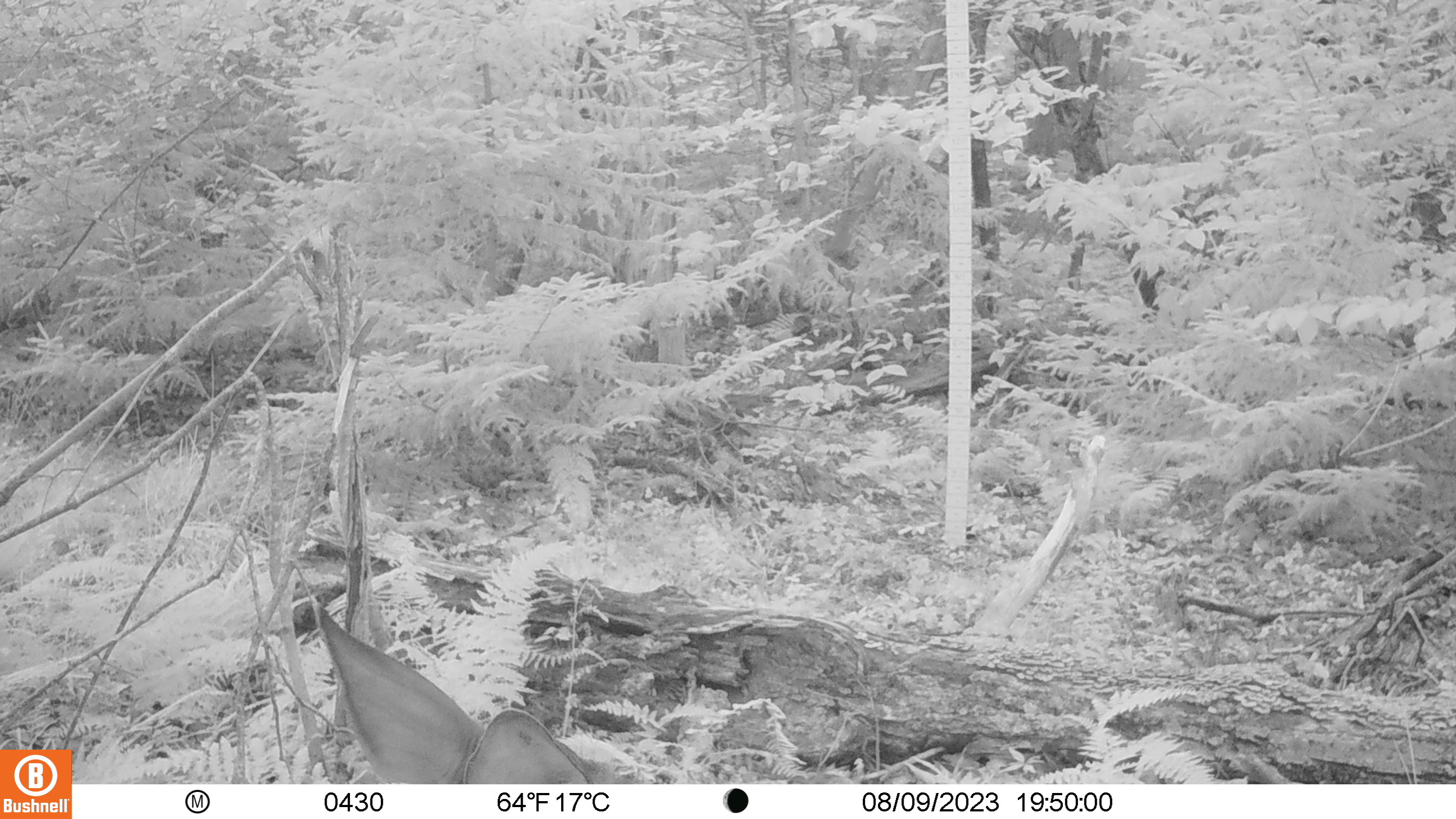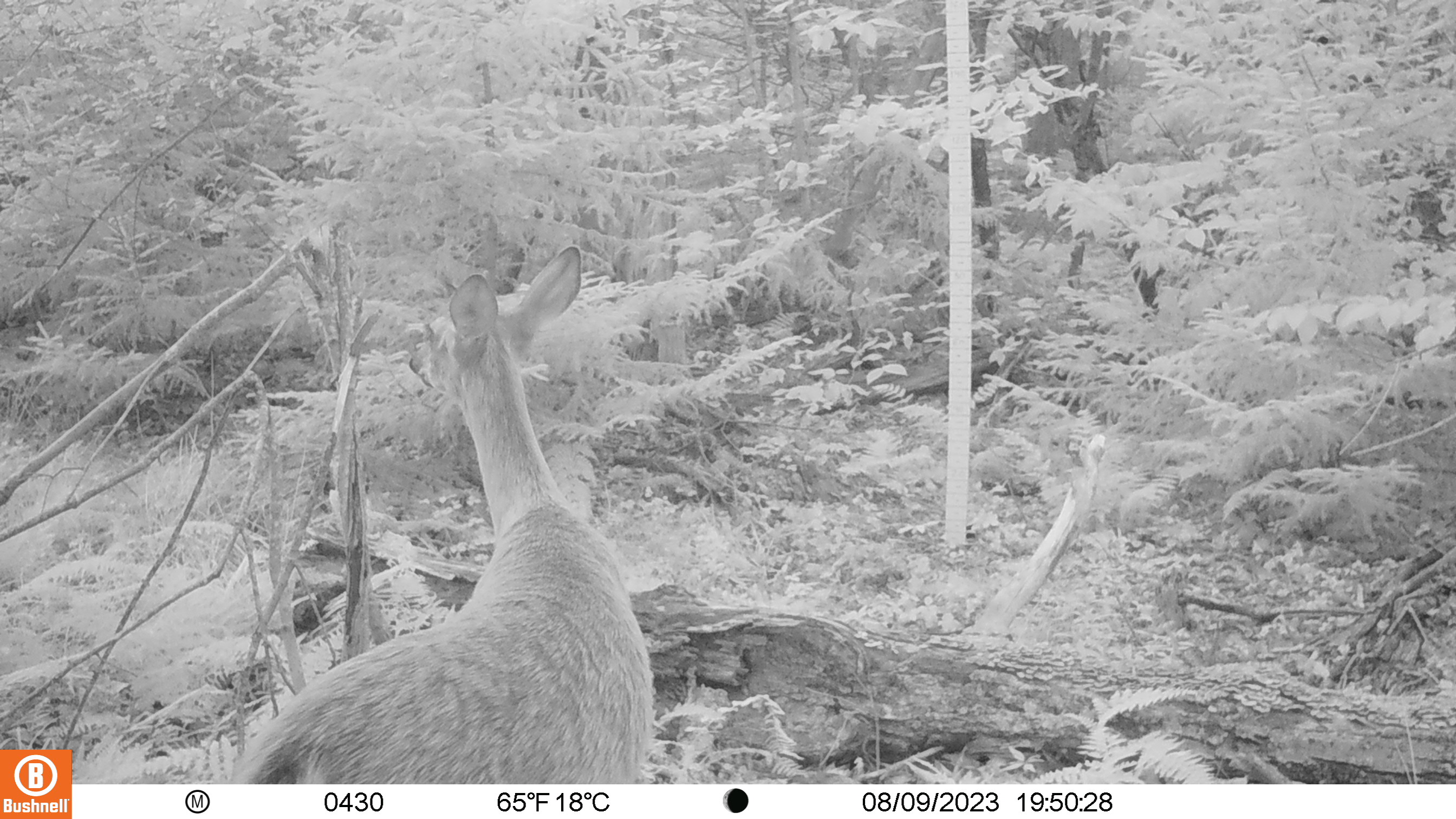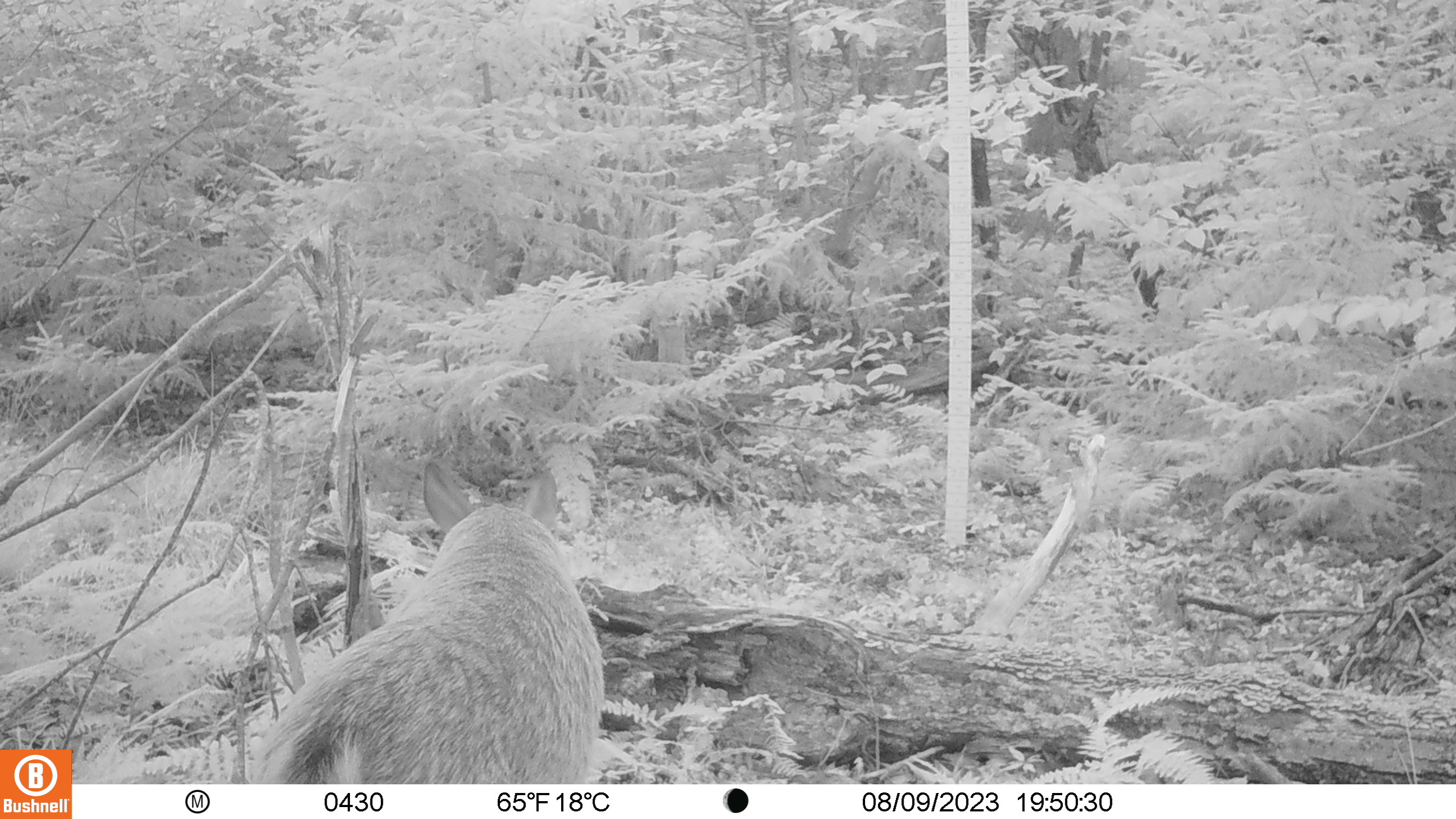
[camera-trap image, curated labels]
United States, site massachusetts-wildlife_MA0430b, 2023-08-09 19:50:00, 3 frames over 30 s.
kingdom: Animalia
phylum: Chordata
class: Mammalia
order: Artiodactyla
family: Cervidae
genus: Odocoileus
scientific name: Odocoileus virginianus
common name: white-tailed deer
White-tailed deer (Odocoileus virginianus).